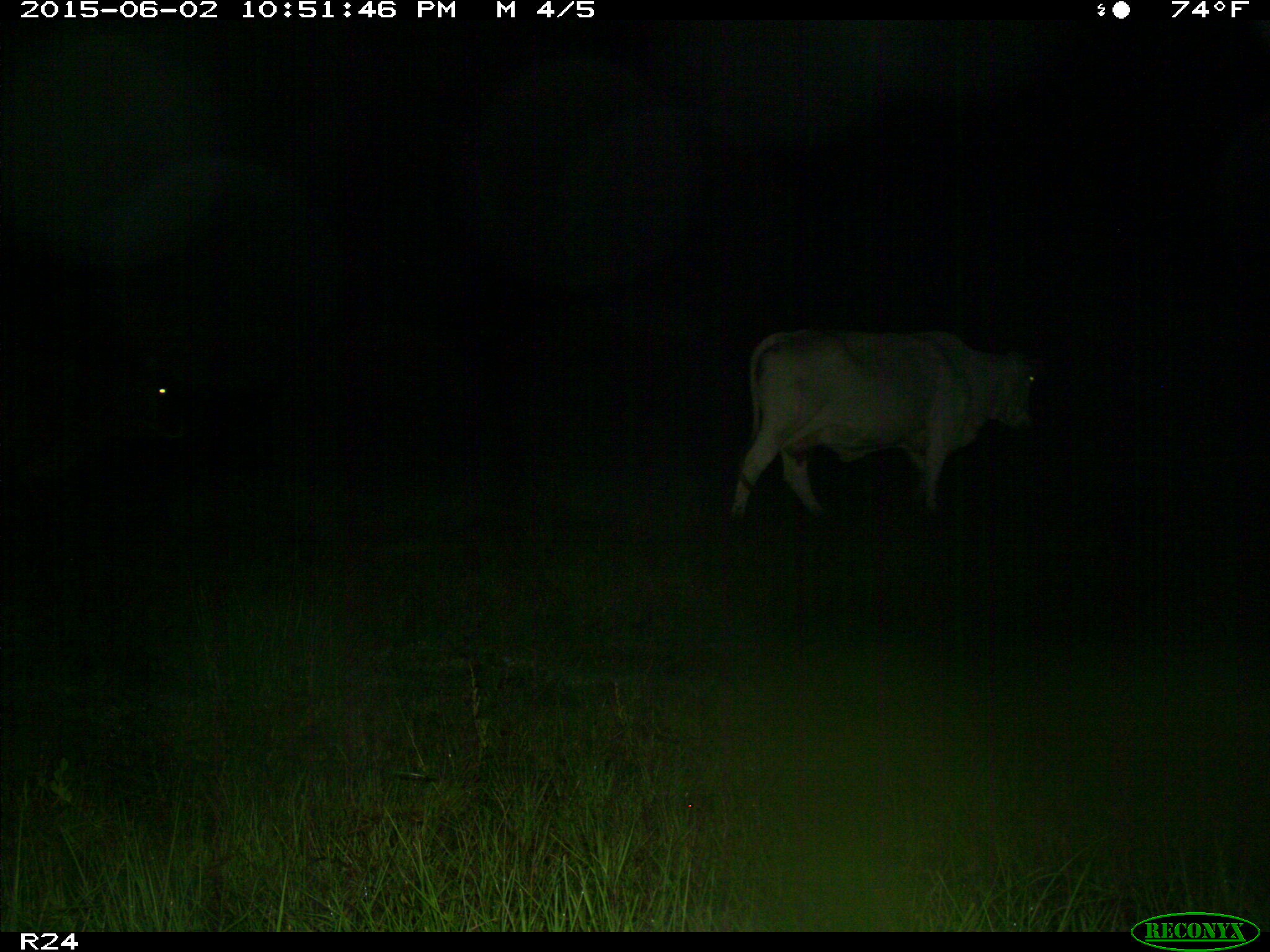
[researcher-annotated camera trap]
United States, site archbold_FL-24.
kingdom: Animalia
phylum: Chordata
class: Mammalia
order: Artiodactyla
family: Bovidae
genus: Bos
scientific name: Bos taurus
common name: domestic cow